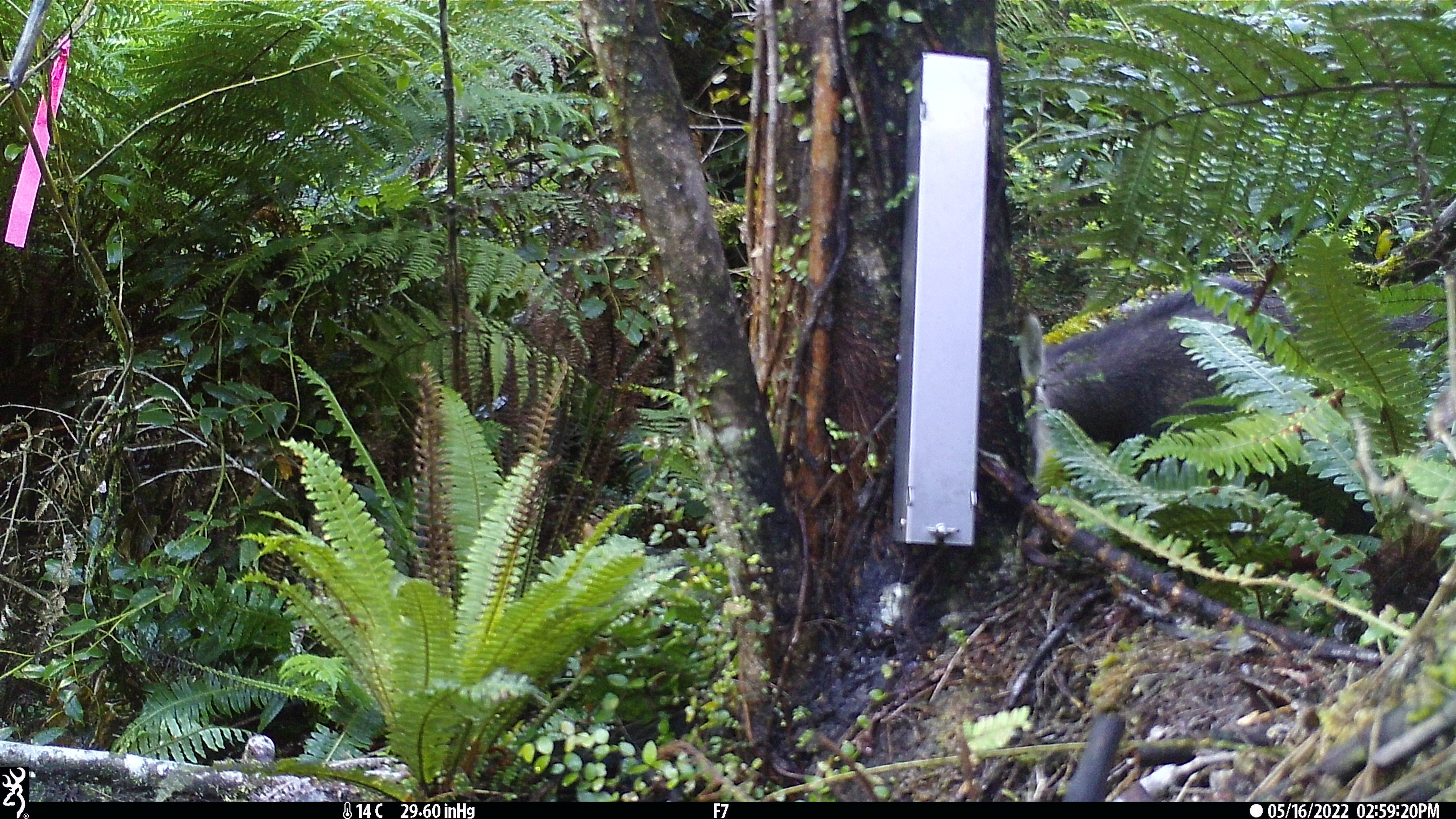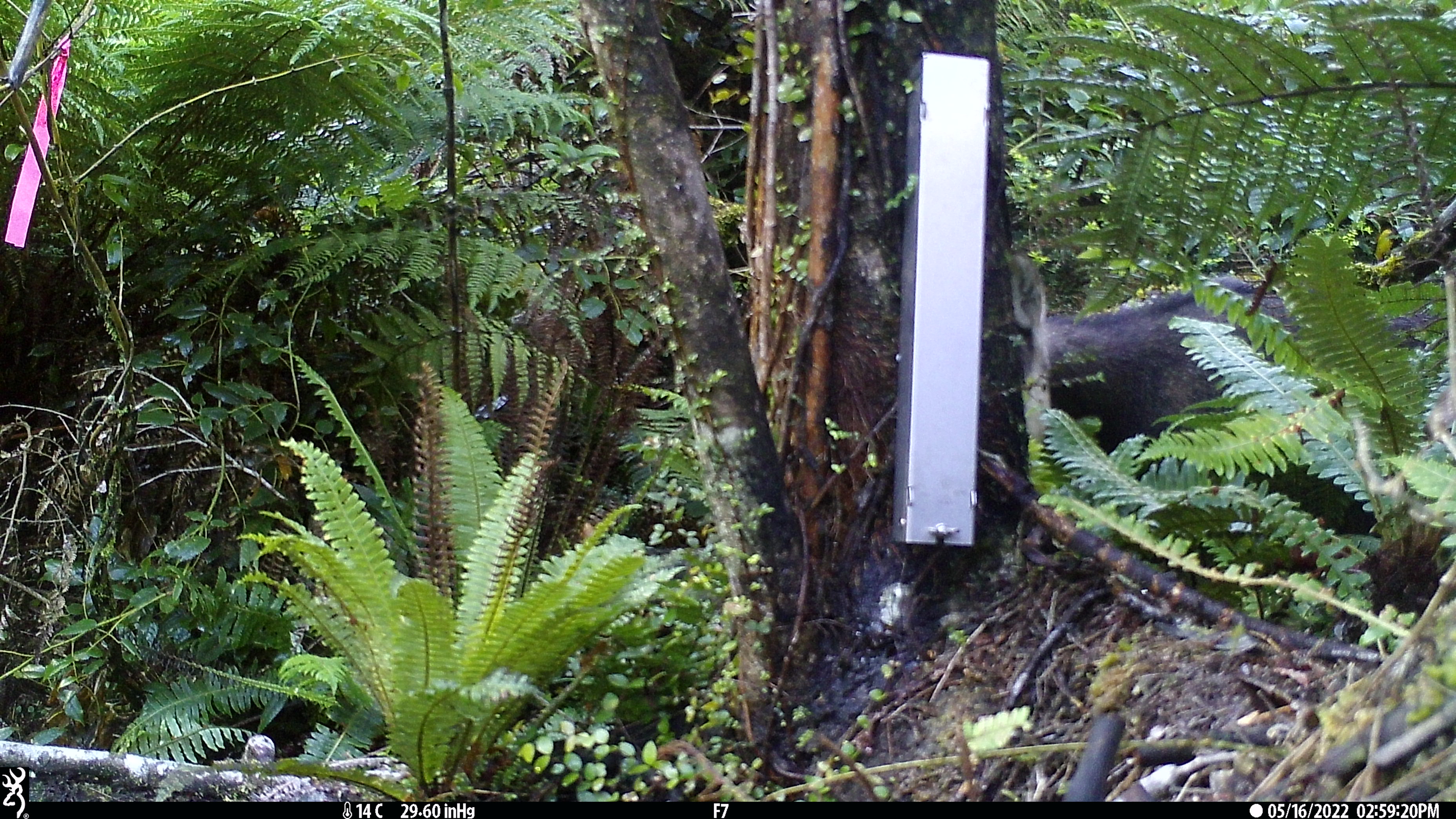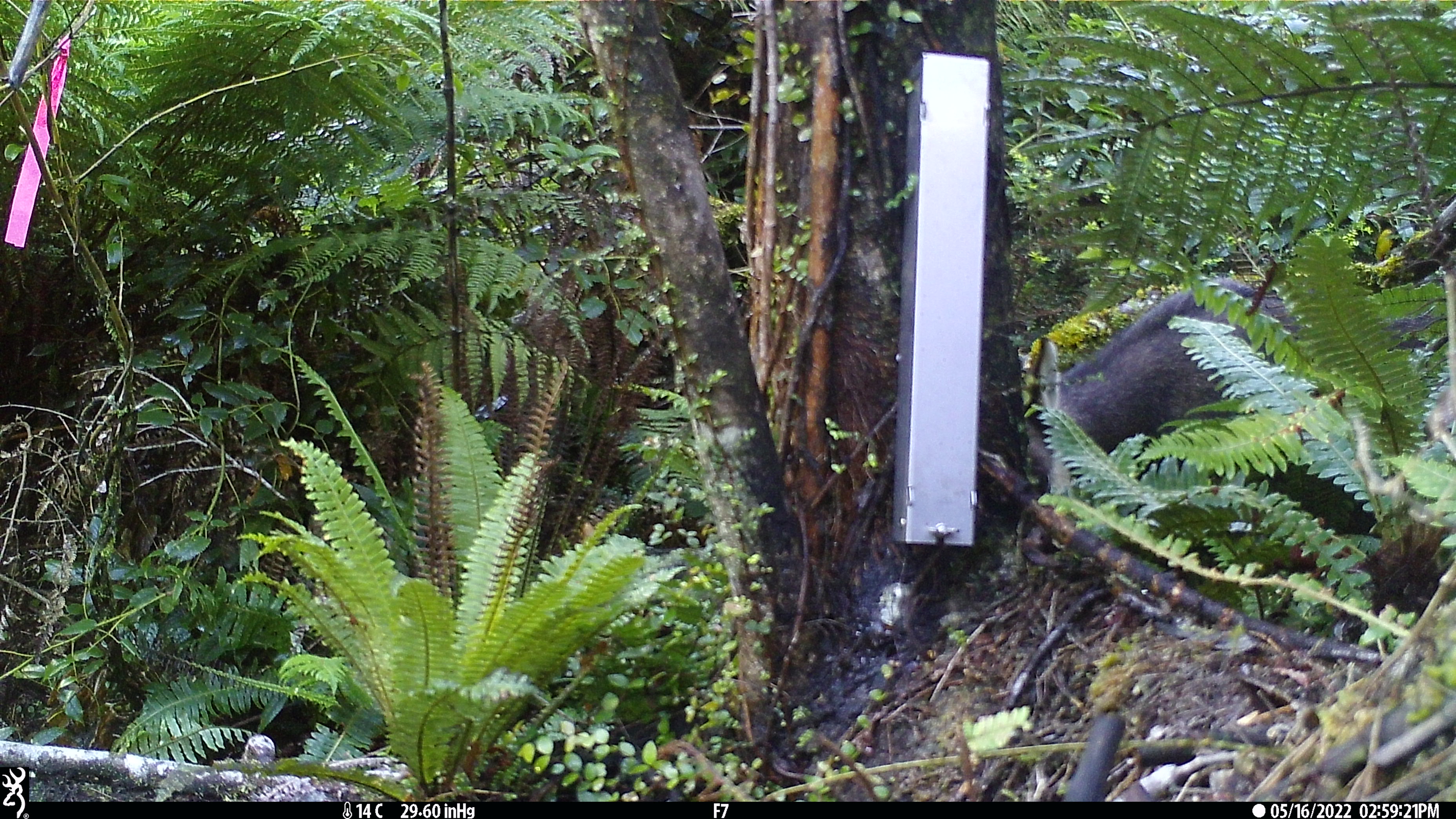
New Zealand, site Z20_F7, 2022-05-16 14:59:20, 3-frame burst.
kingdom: Animalia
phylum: Chordata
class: Mammalia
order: Artiodactyla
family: Bovidae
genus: Rupicapra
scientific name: Rupicapra rupicapra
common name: alpine chamois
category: chamois